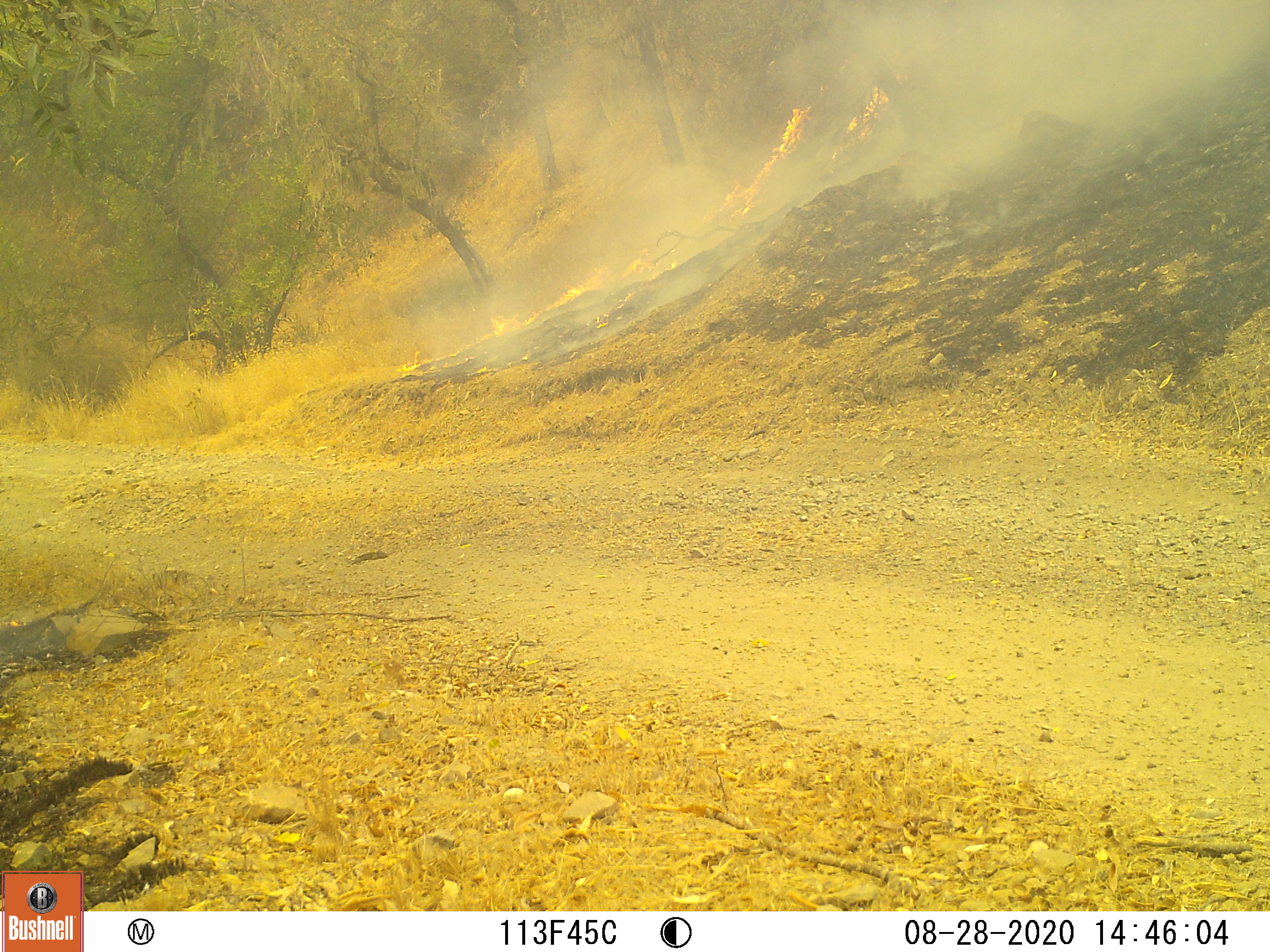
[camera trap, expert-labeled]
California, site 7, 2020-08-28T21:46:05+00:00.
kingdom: Animalia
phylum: Chordata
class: Mammalia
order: Rodentia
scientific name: Rodentia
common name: mouse or rat